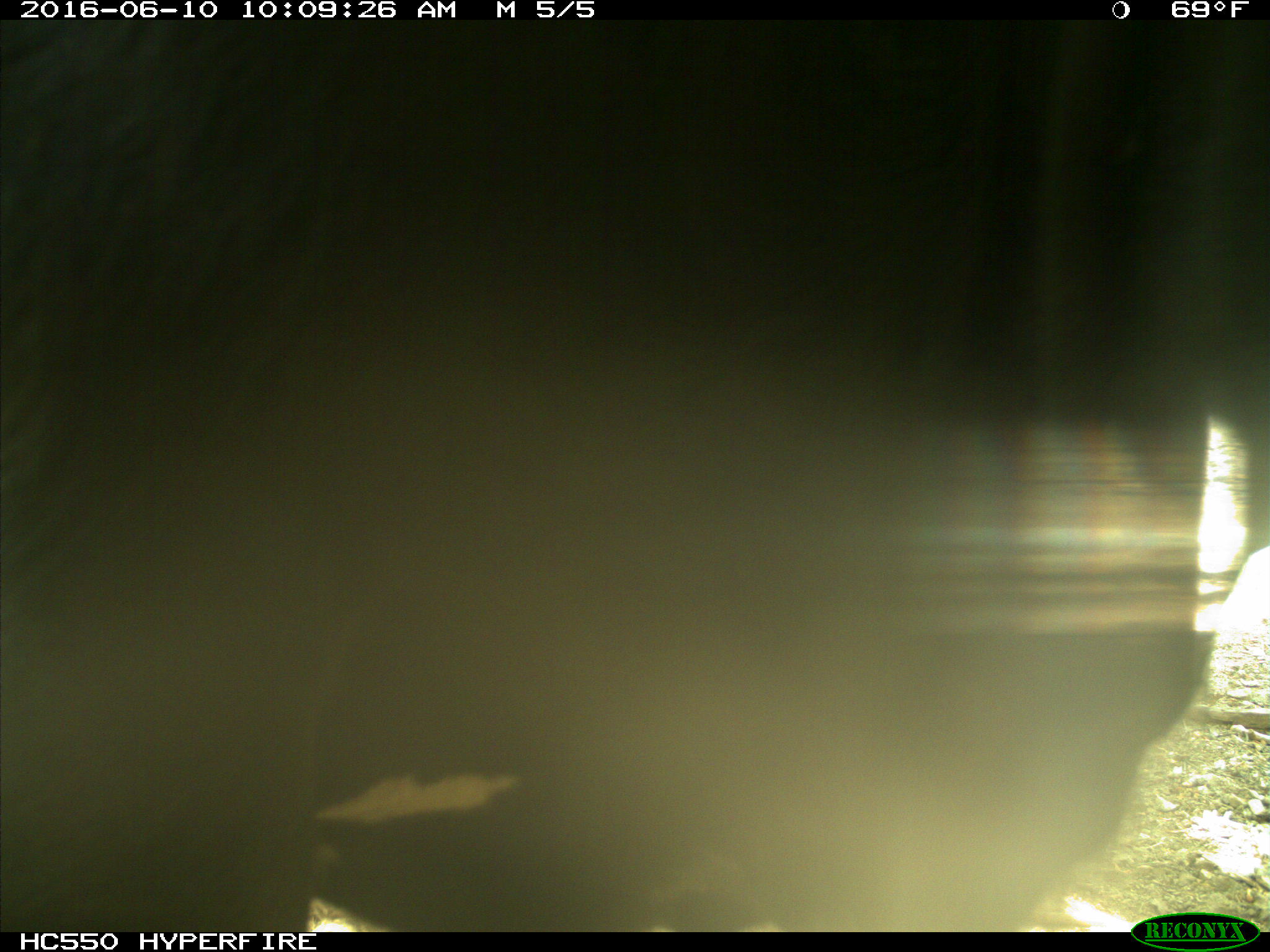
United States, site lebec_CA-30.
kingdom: Animalia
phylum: Chordata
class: Mammalia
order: Artiodactyla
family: Bovidae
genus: Bos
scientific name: Bos taurus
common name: domestic cow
Bos taurus (domestic cow).